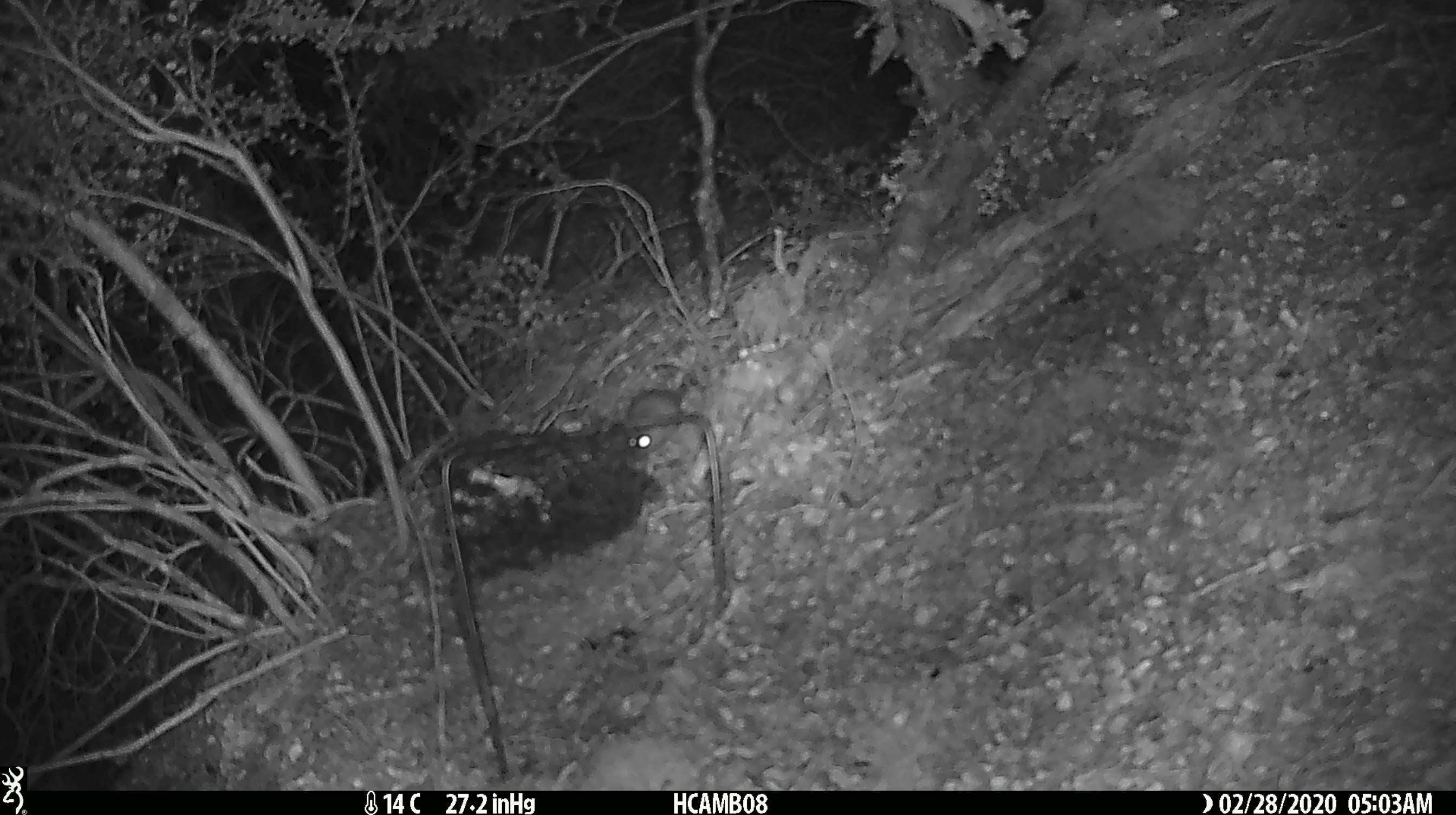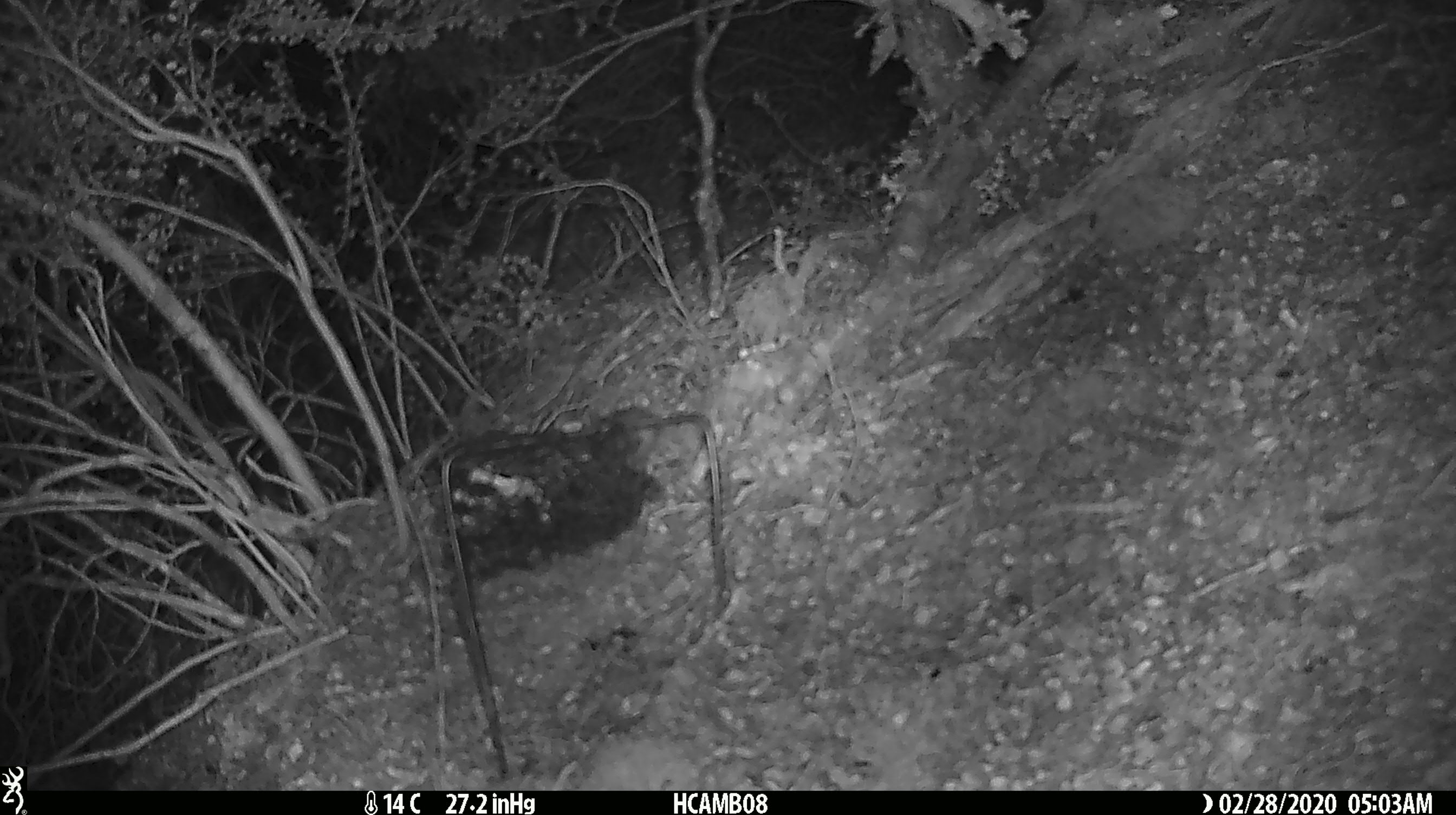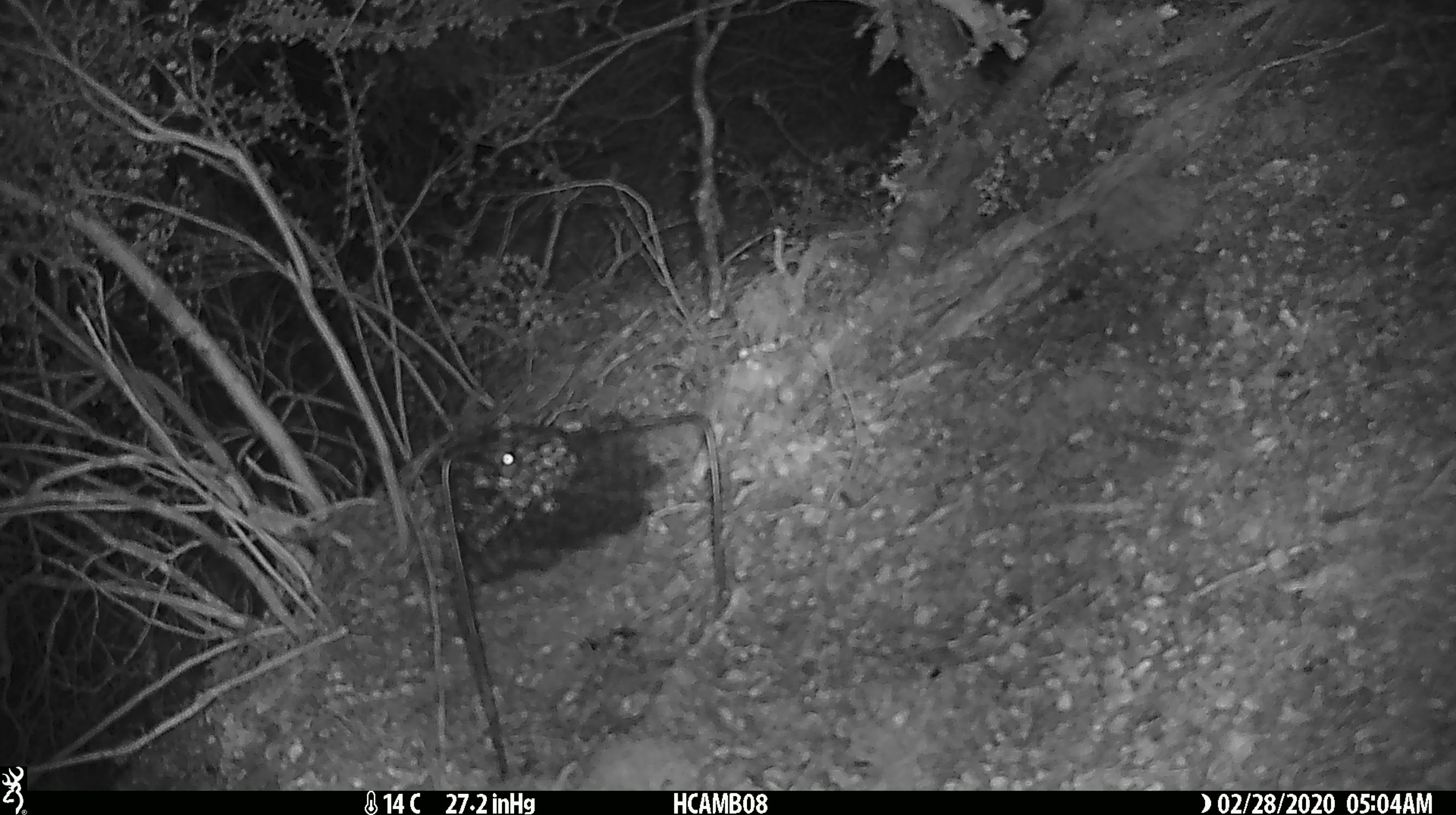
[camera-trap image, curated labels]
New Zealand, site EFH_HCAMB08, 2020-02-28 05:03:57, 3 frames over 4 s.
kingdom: Animalia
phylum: Chordata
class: Mammalia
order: Rodentia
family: Muridae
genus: Mus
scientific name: Mus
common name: mouse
Mouse (Mus).